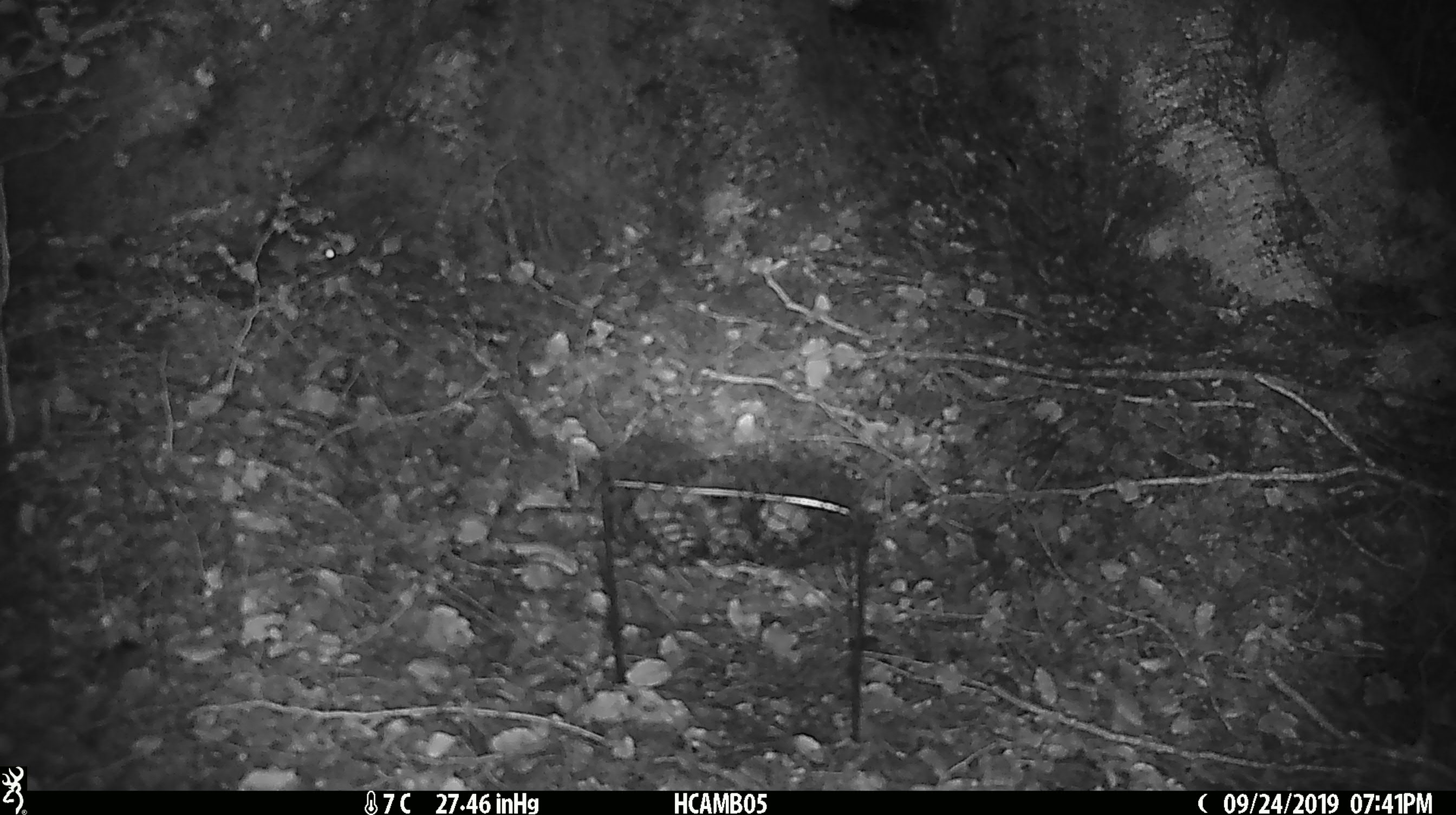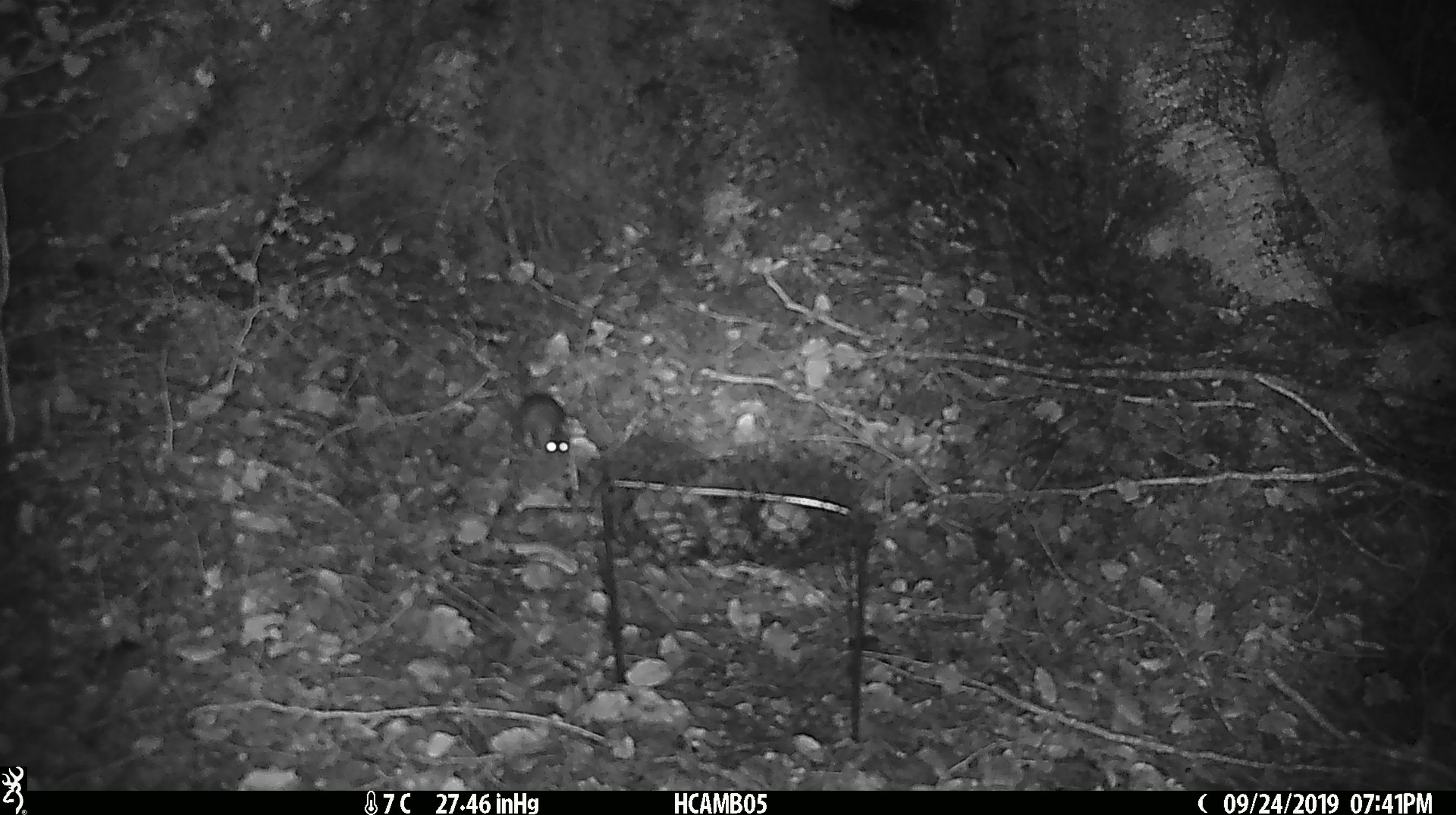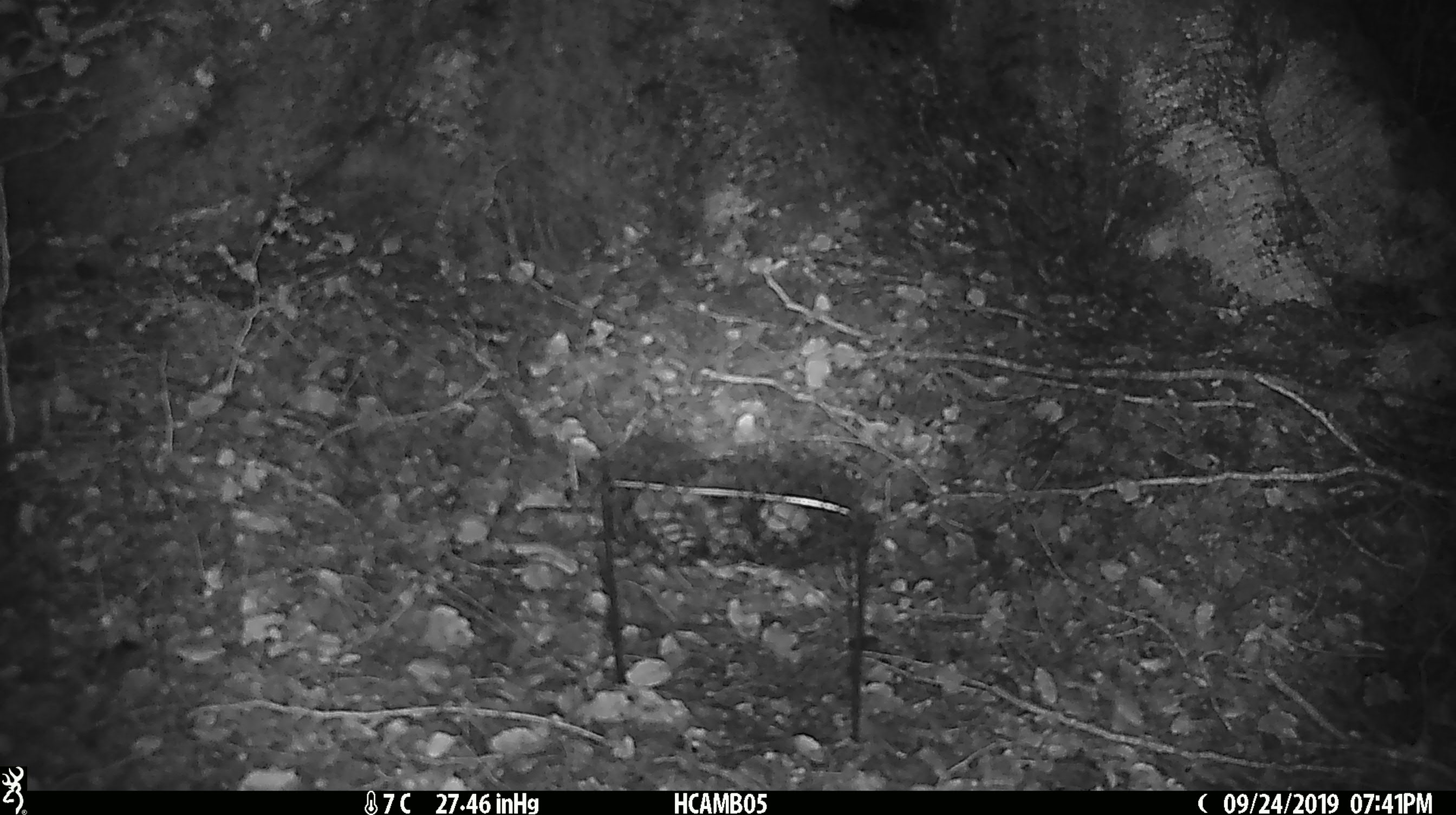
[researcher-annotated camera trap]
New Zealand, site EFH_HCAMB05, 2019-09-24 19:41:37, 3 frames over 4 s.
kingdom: Animalia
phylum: Chordata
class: Mammalia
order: Rodentia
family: Muridae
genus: Mus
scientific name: Mus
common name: mouse